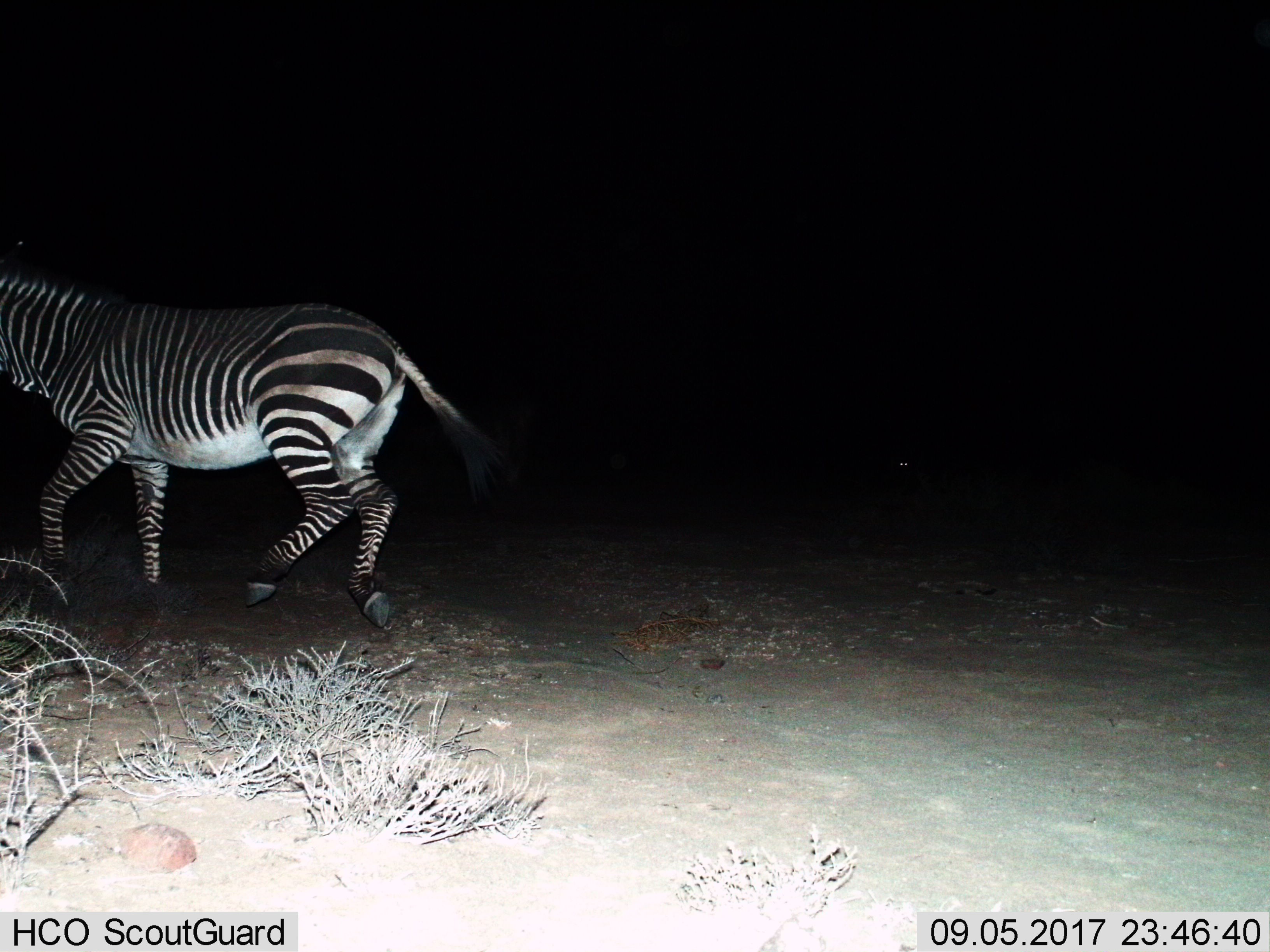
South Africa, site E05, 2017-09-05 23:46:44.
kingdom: Animalia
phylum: Chordata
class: Mammalia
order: Perissodactyla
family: Equidae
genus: Equus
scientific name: Equus zebra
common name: mountain zebra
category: zebramountain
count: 1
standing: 11%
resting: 0%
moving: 89%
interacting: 0%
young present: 0%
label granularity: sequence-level